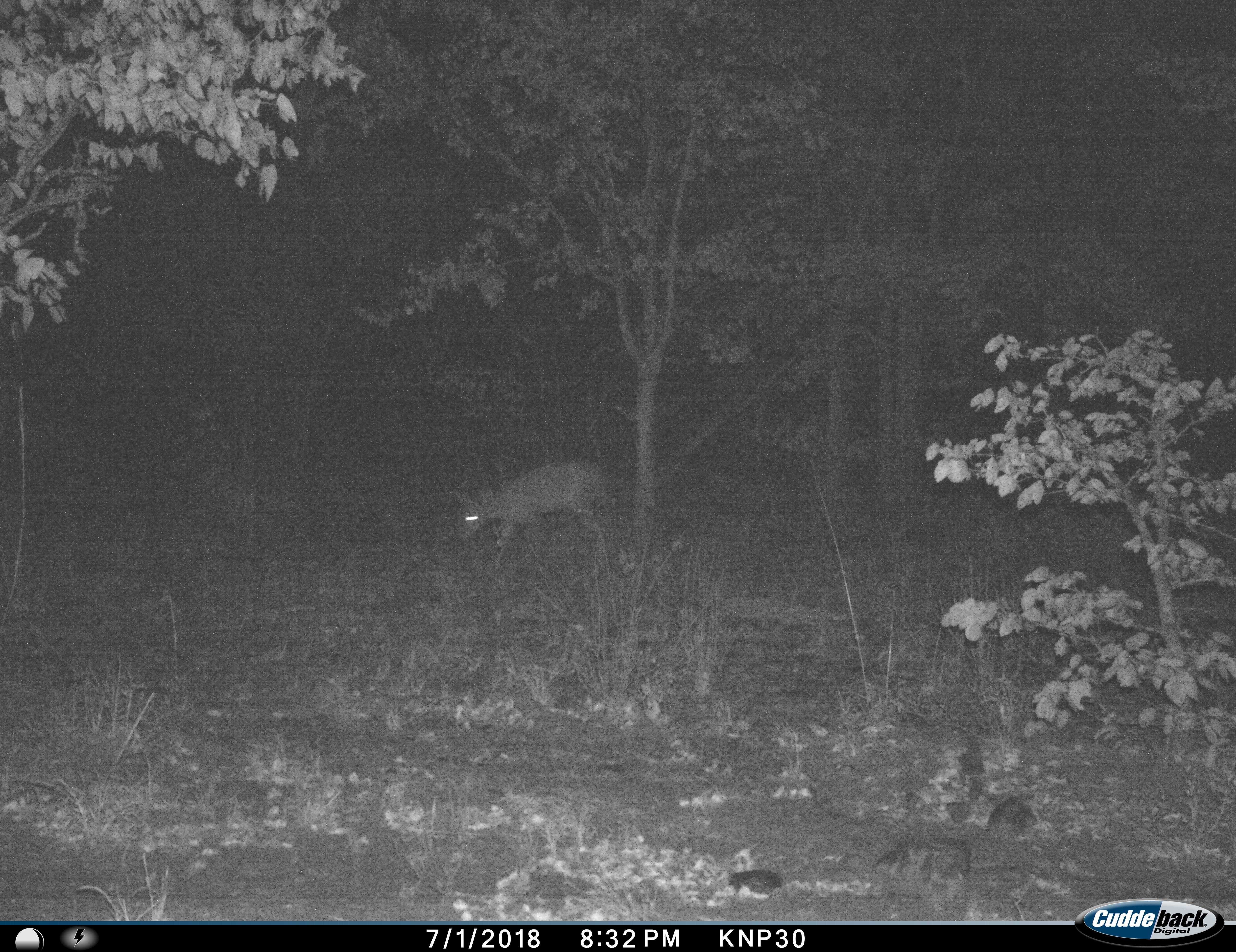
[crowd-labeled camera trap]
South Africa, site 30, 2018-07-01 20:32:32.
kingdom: Animalia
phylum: Chordata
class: Mammalia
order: Artiodactyla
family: Bovidae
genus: Raphicerus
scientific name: Raphicerus campestris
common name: steenbok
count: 1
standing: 0%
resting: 0%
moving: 100%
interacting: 0%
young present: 0%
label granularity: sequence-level